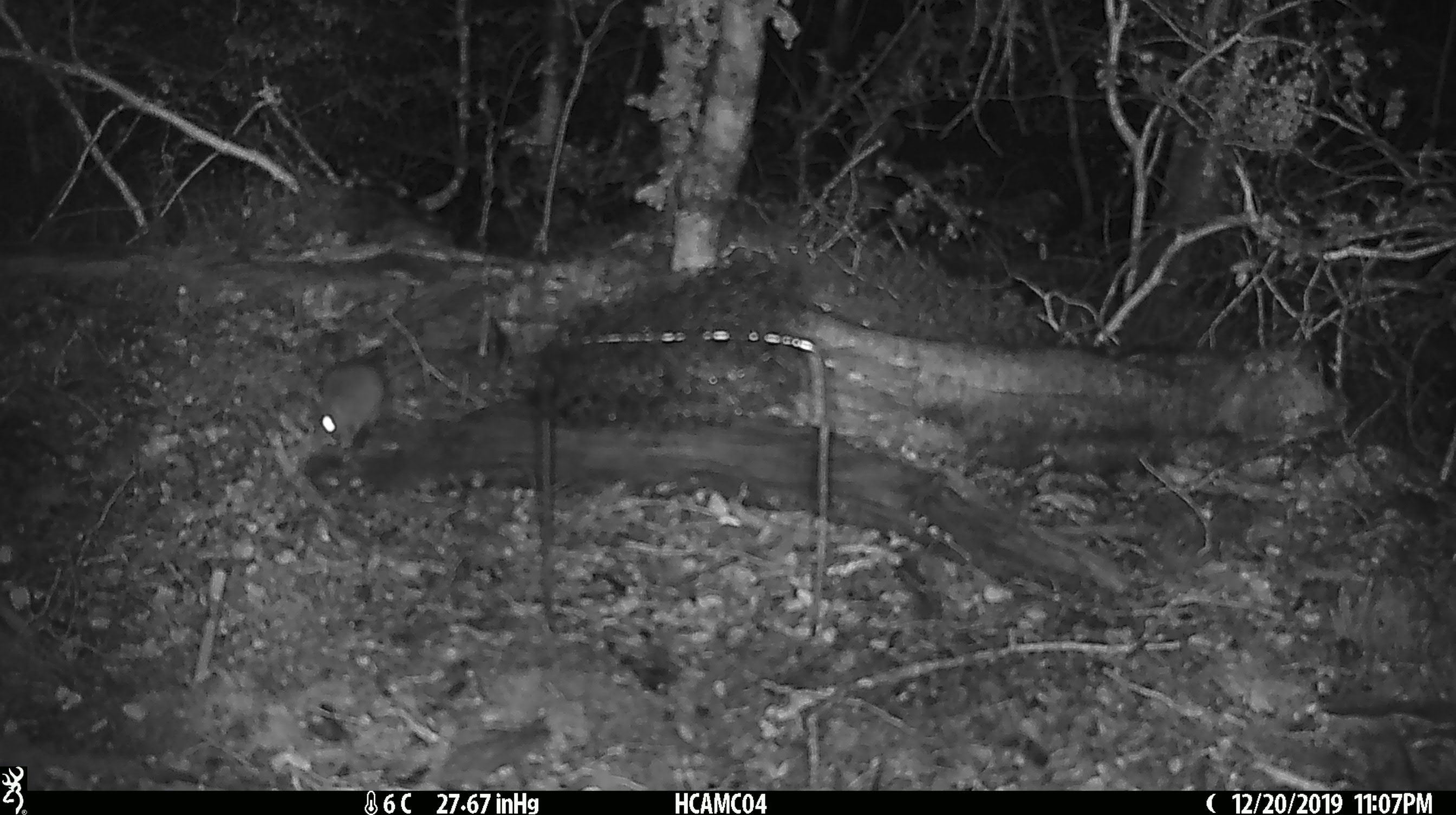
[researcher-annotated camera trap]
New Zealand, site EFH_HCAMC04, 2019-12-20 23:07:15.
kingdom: Animalia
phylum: Chordata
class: Mammalia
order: Rodentia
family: Muridae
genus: Mus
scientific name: Mus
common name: mouse